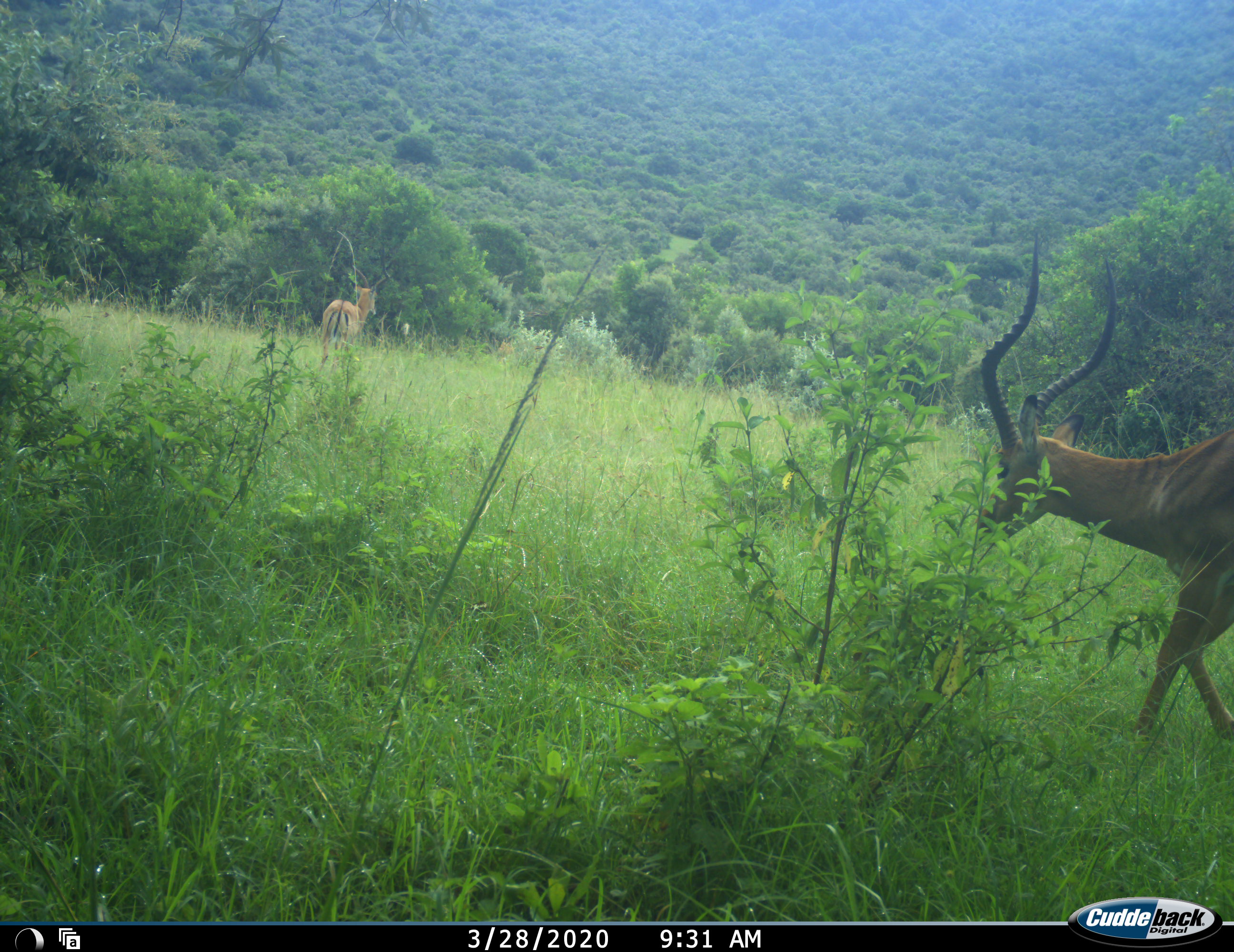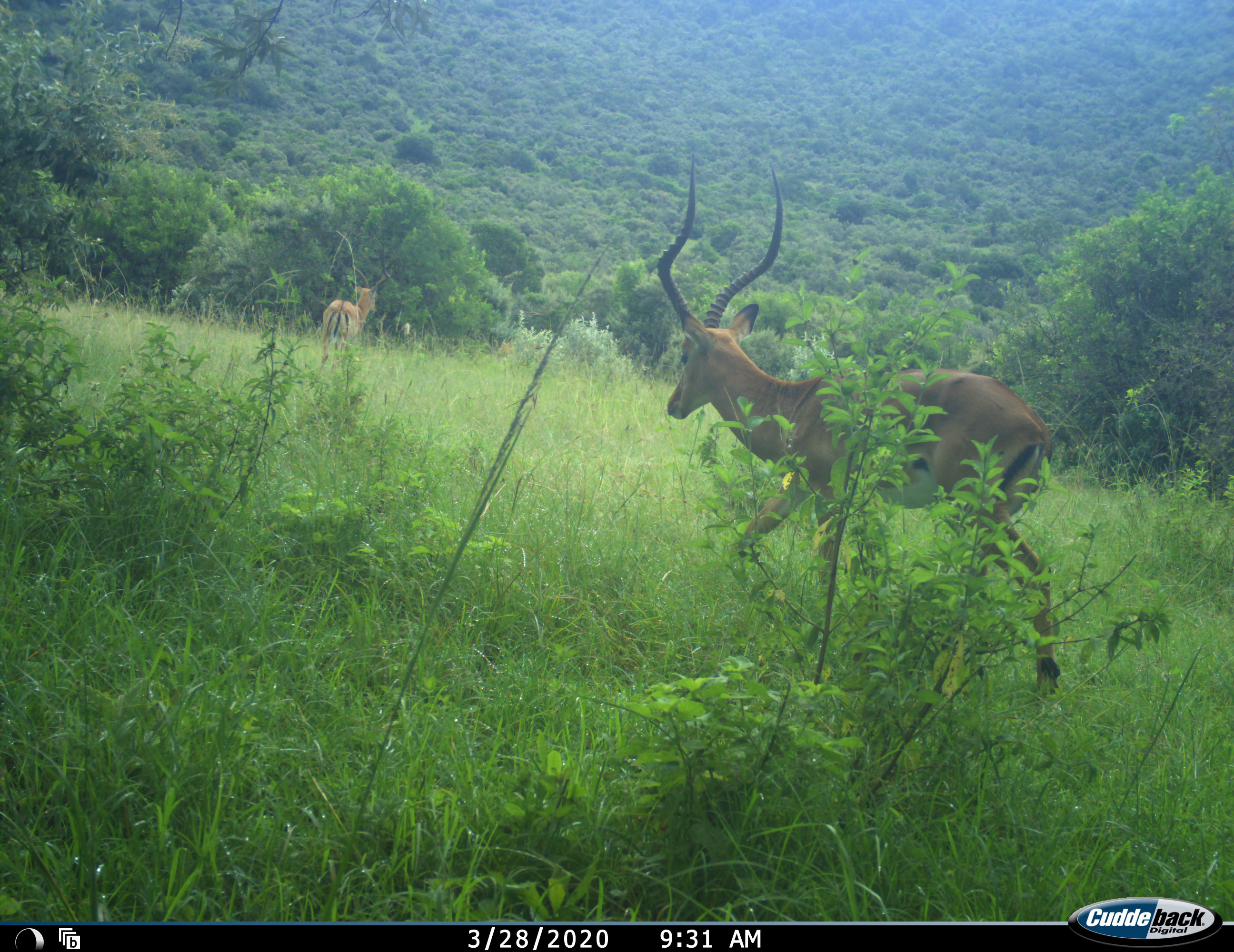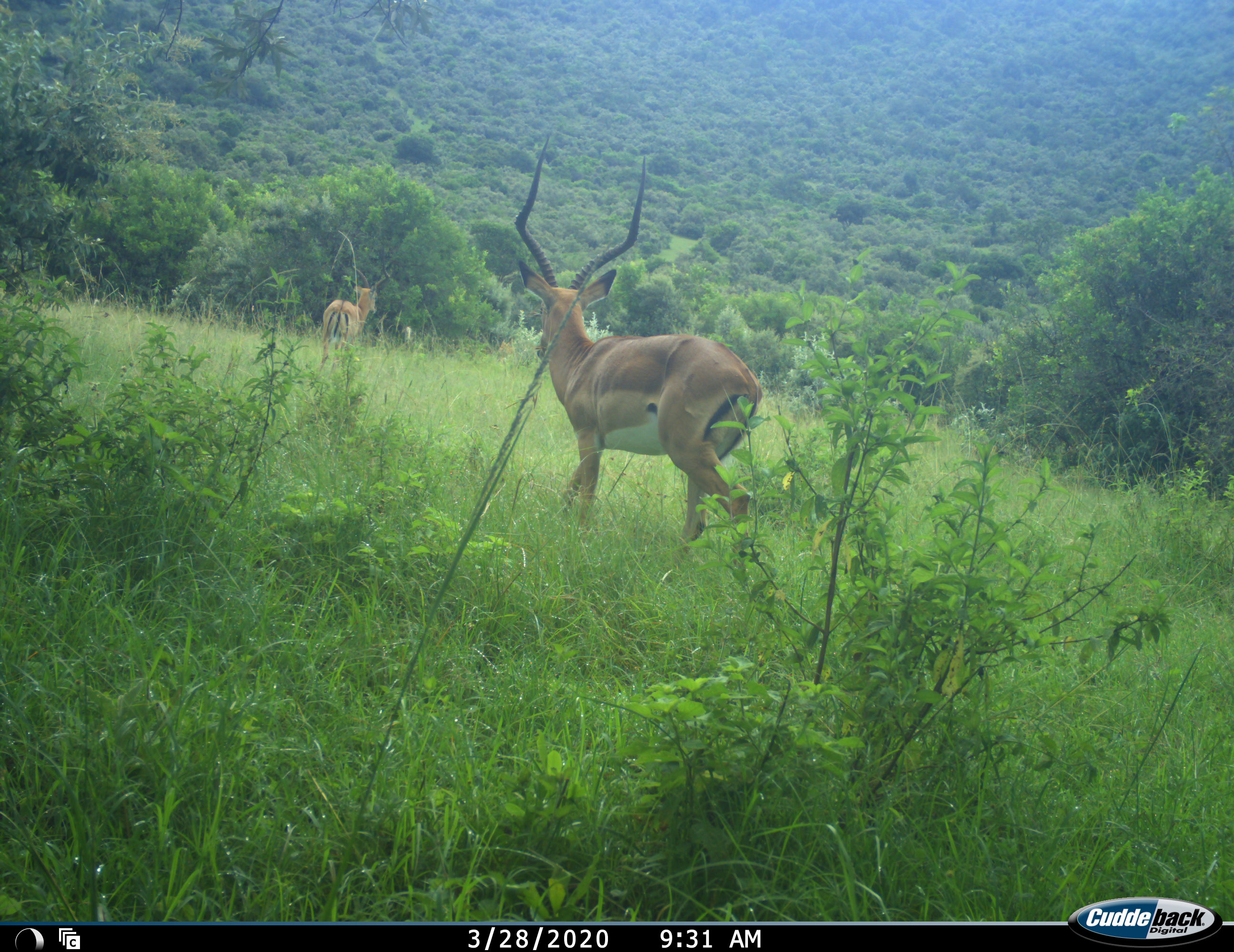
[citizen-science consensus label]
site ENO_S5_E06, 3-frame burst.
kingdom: Animalia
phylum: Chordata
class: Mammalia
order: Artiodactyla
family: Bovidae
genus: Aepyceros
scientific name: Aepyceros melampus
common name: impala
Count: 2.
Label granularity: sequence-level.